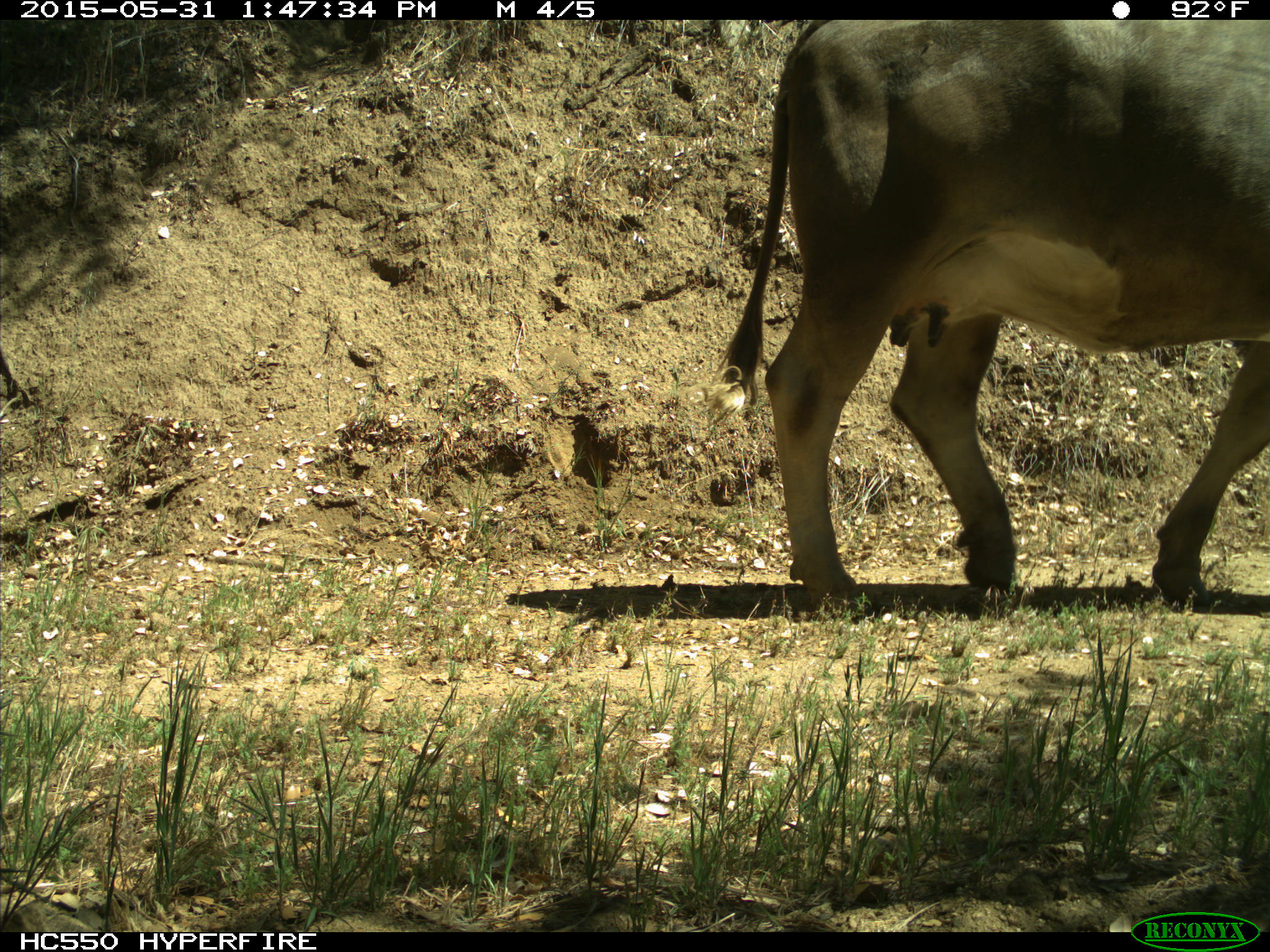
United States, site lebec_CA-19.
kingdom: Animalia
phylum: Chordata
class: Mammalia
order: Artiodactyla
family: Bovidae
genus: Bos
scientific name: Bos taurus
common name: domestic cow